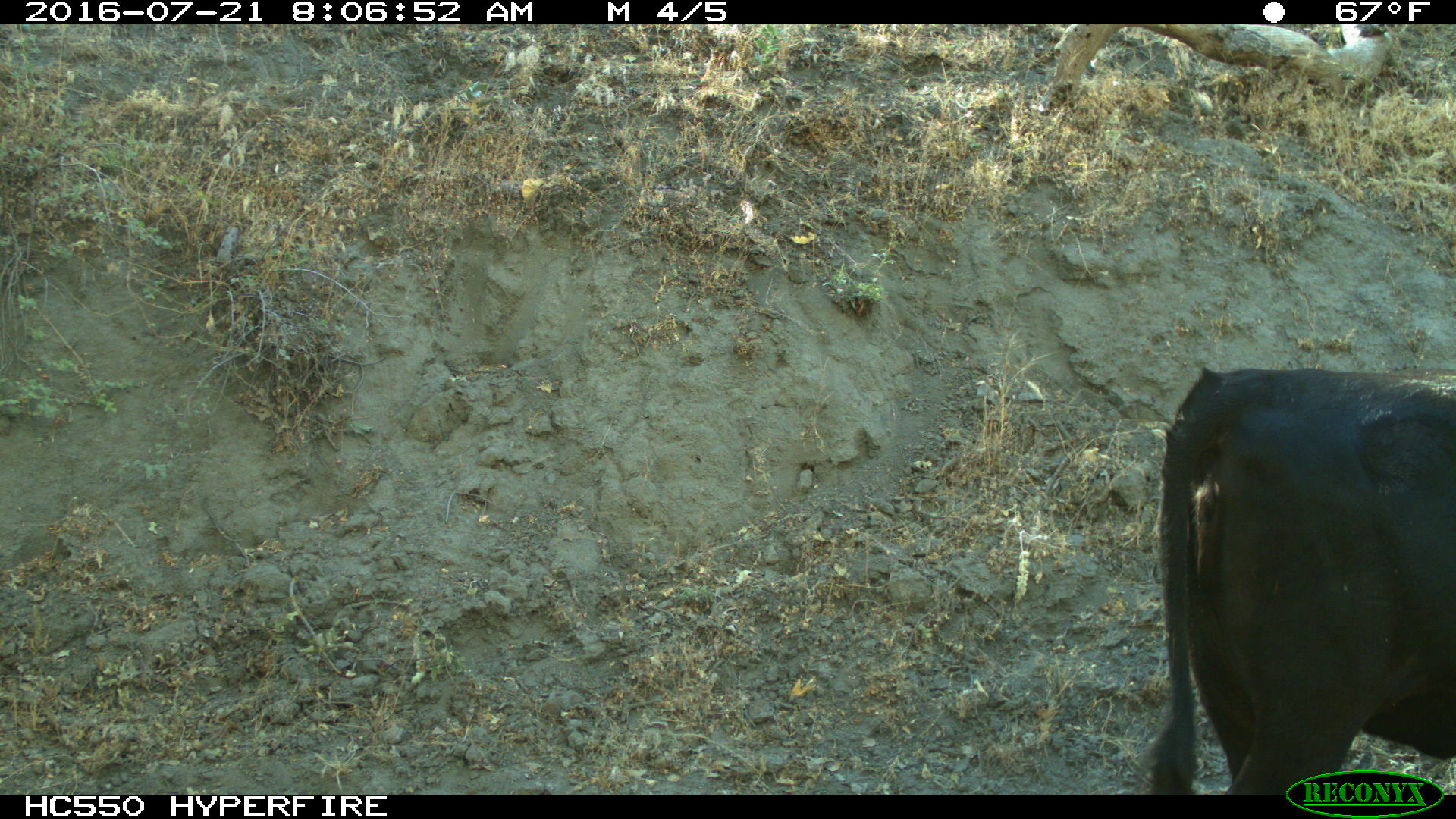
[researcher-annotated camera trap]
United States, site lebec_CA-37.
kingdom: Animalia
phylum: Chordata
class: Mammalia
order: Artiodactyla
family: Bovidae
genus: Bos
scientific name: Bos taurus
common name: domestic cow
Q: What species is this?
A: Bos taurus (domestic cow).